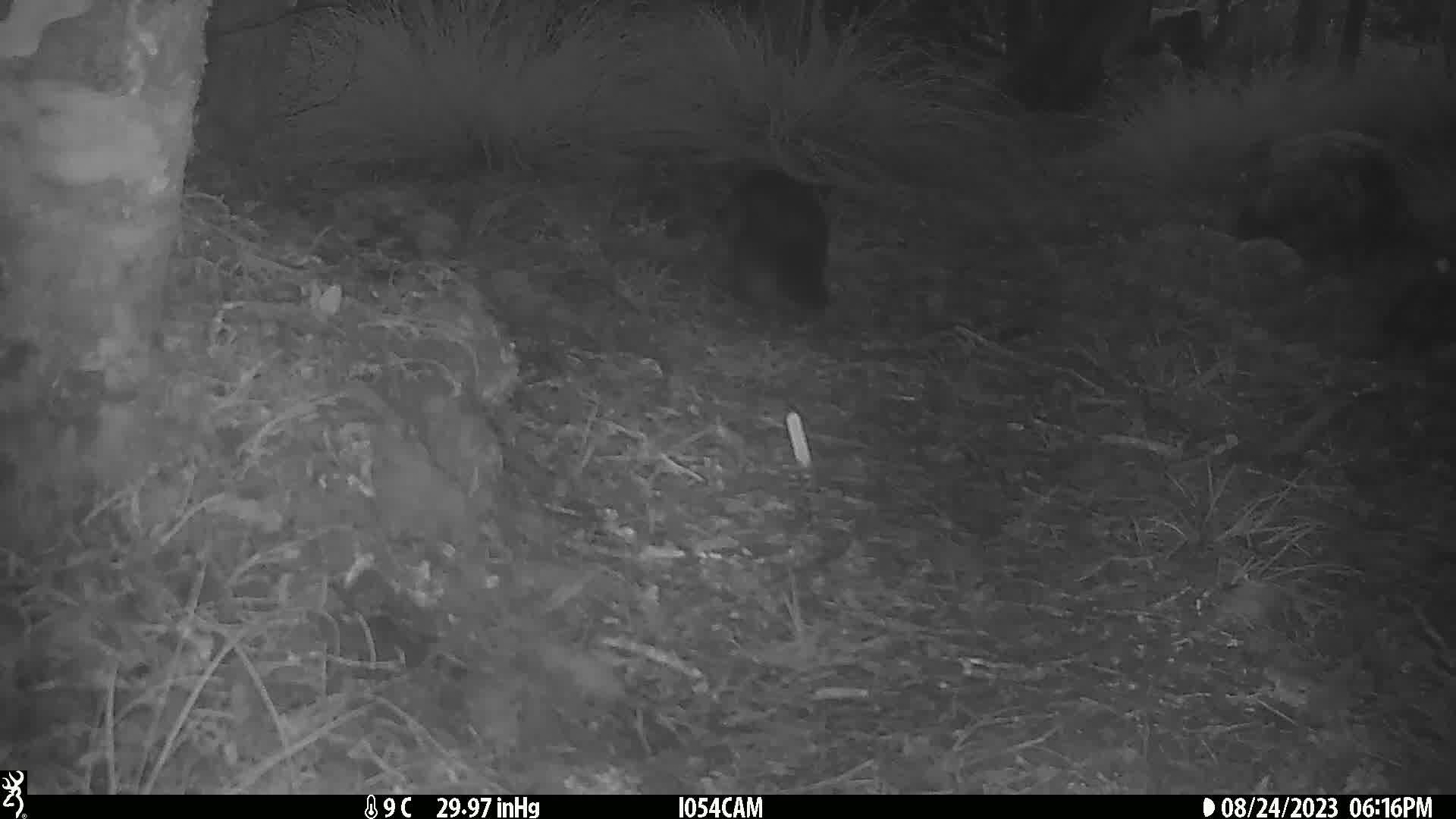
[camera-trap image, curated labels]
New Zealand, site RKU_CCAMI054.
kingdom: Animalia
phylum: Chordata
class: Mammalia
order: Diprotodontia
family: Phalangeridae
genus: Trichosurus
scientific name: Trichosurus vulpecula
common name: common brushtail possum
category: possum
Possum (common brushtail possum) (Trichosurus vulpecula).